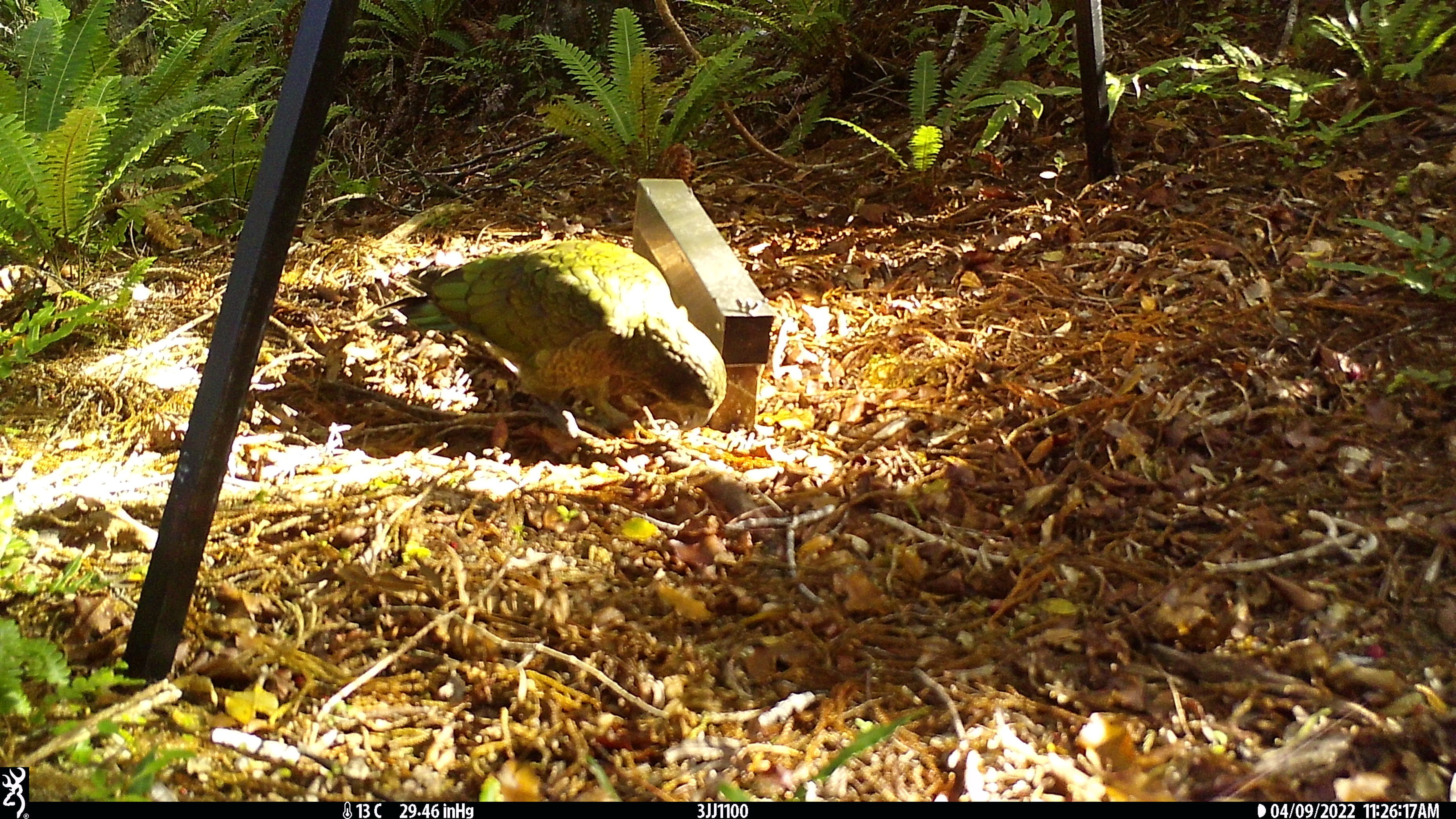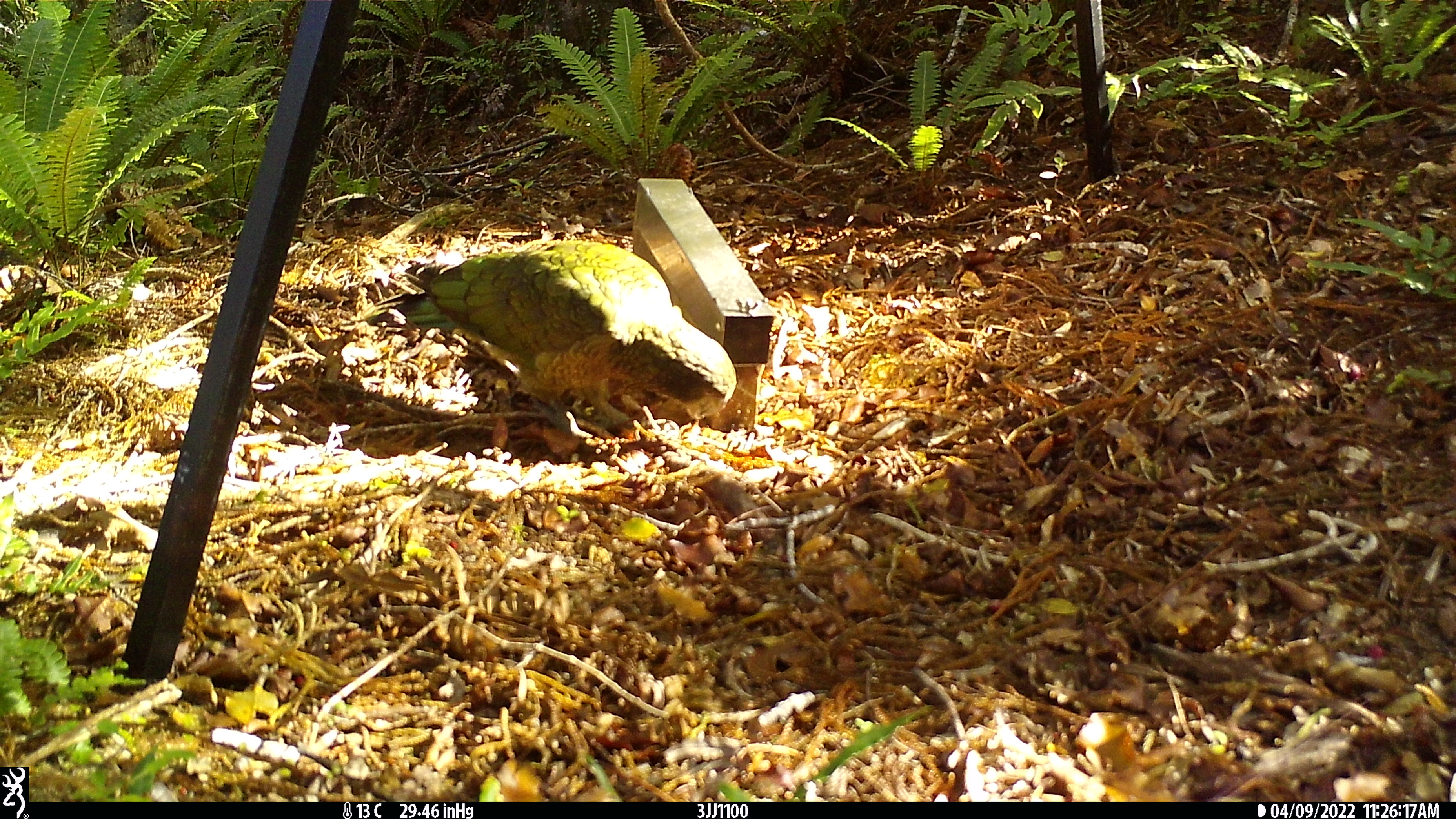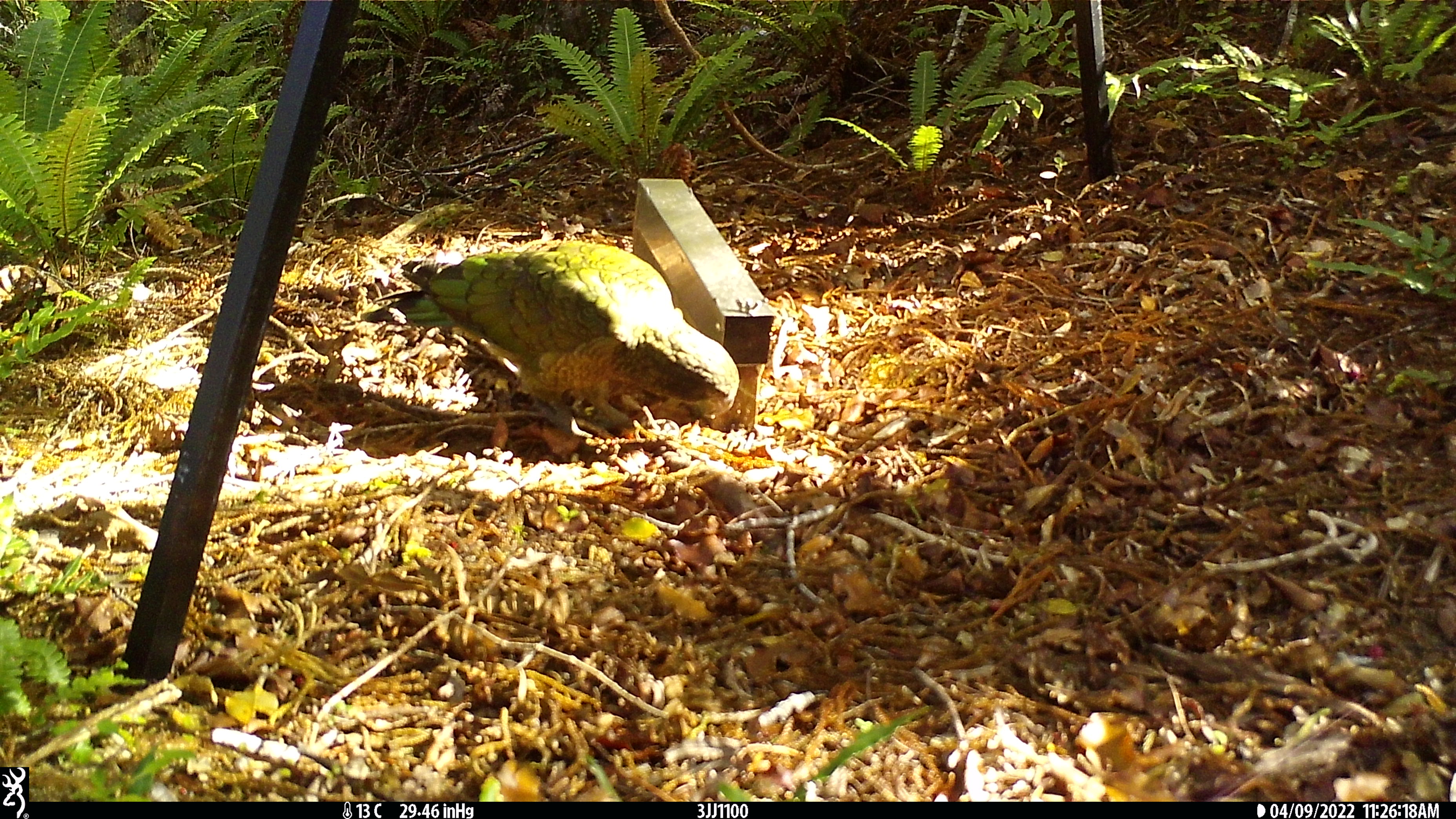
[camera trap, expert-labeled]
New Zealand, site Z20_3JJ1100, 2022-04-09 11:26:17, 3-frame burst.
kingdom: Animalia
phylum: Chordata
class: Aves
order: Psittaciformes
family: Strigopidae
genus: Nestor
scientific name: Nestor notabilis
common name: kea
Kea (Nestor notabilis).